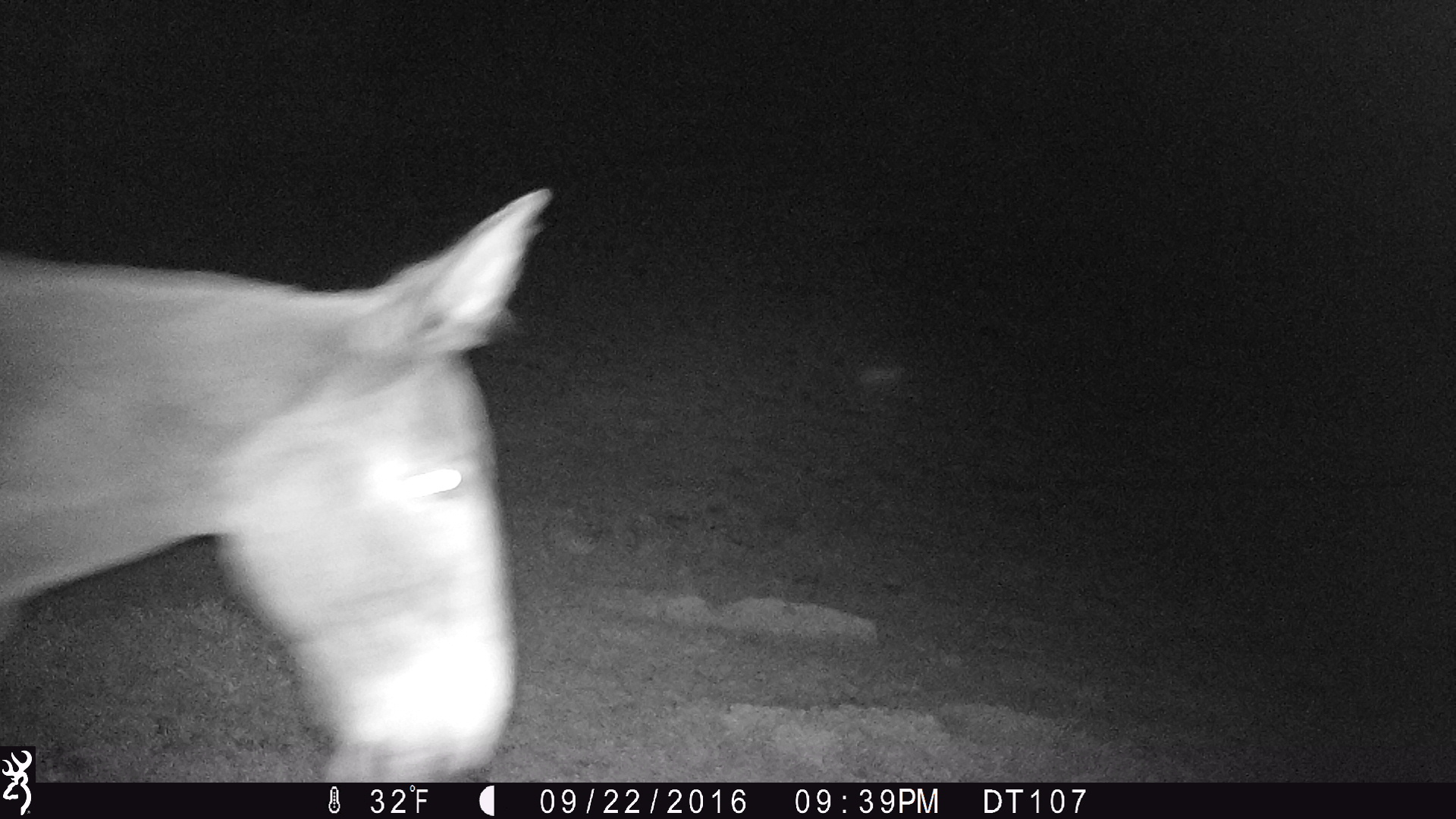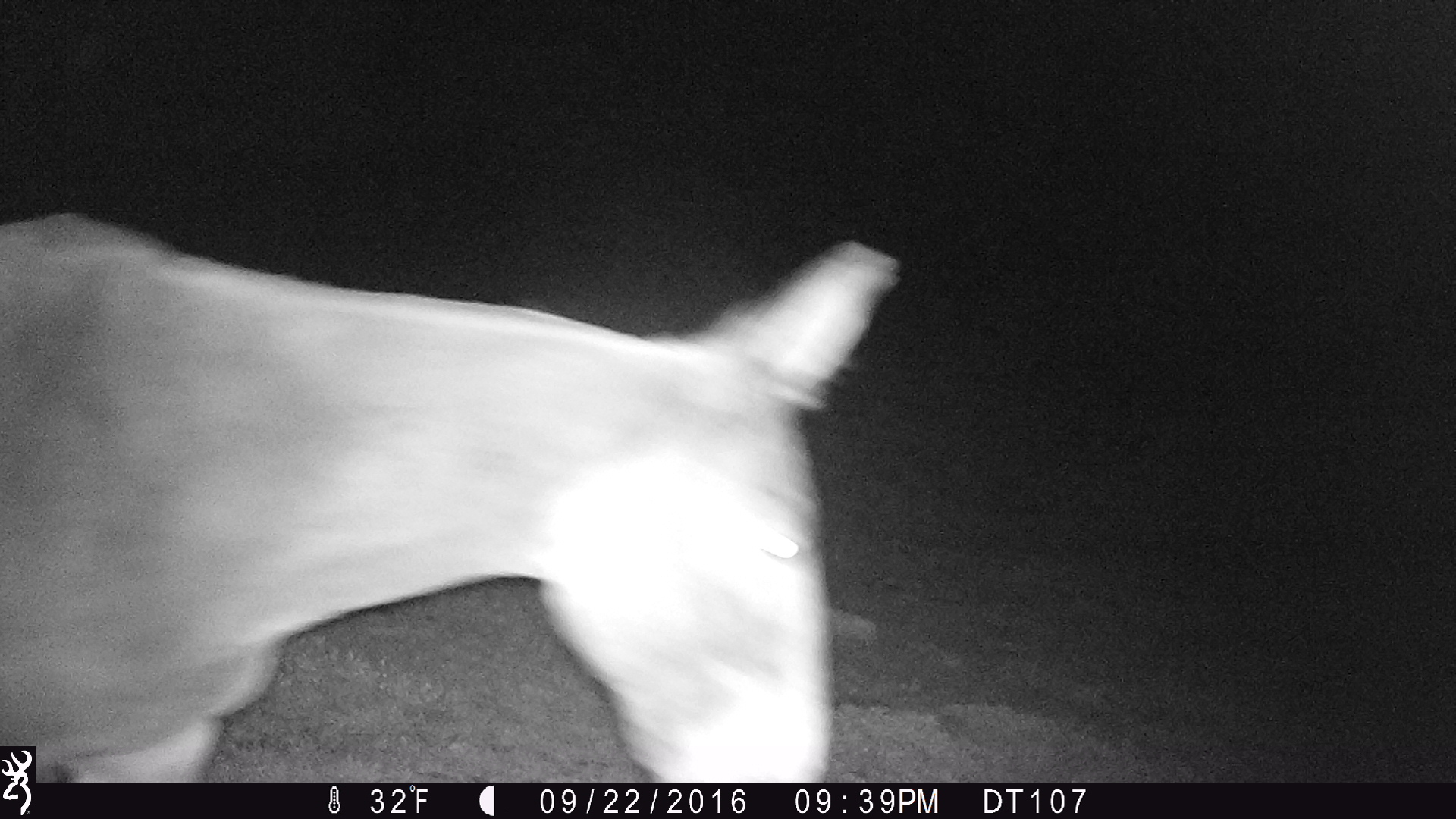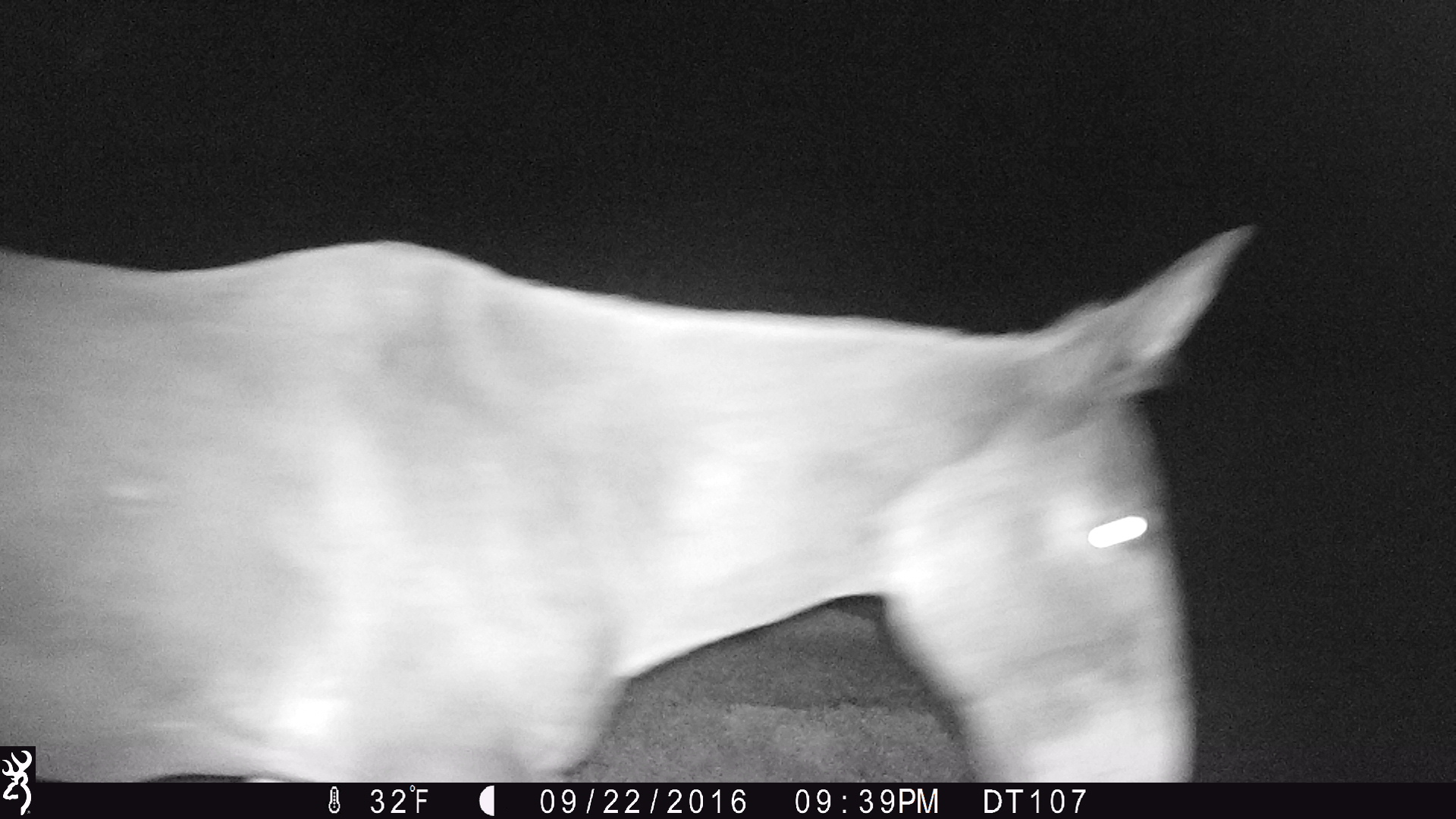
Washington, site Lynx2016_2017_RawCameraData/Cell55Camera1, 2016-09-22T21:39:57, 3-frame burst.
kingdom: Animalia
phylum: Chordata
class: Mammalia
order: Perissodactyla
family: Equidae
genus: Equus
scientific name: Equus caballus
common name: domestic horse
Domestic horse (Equus caballus). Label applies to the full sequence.